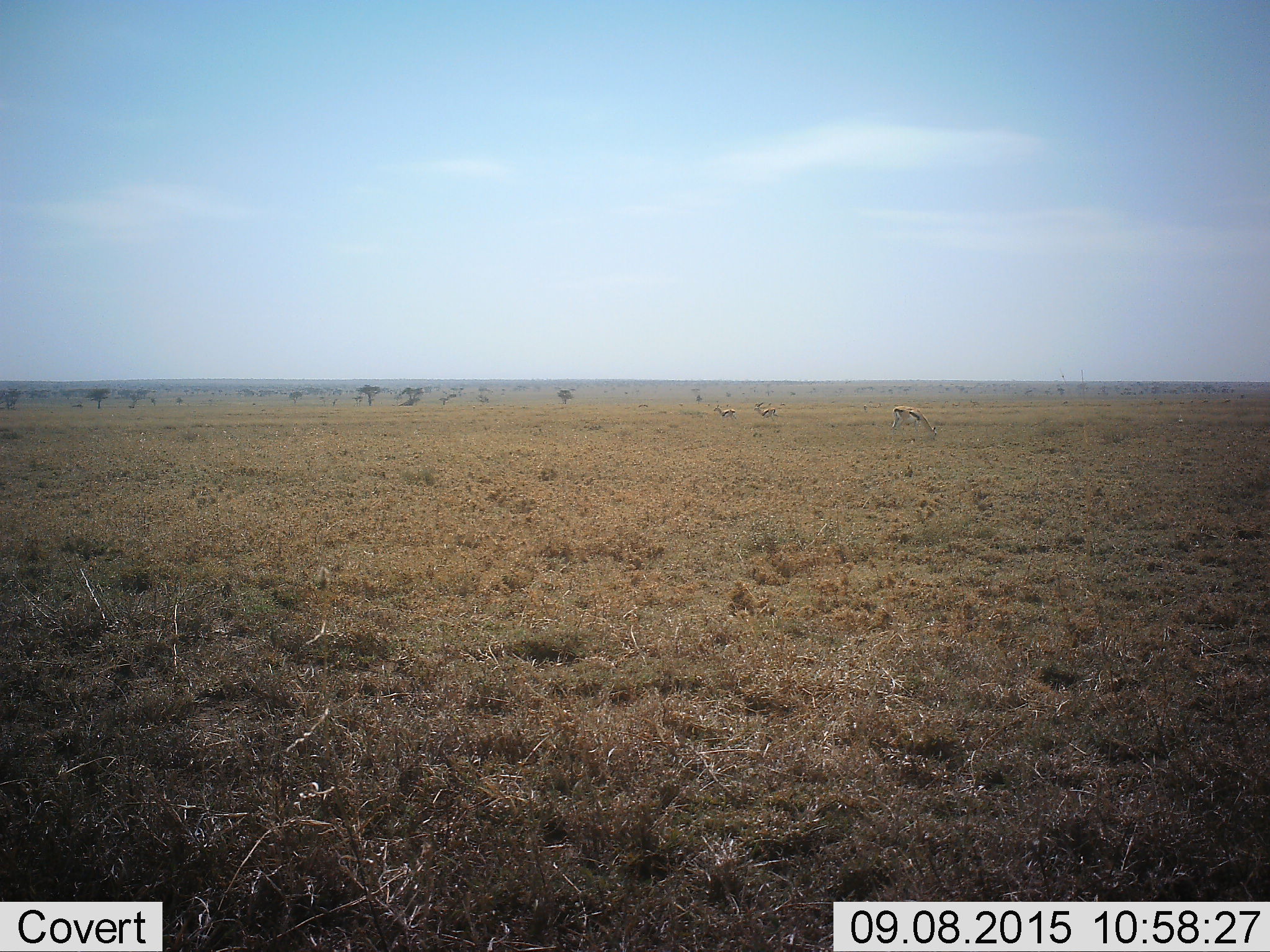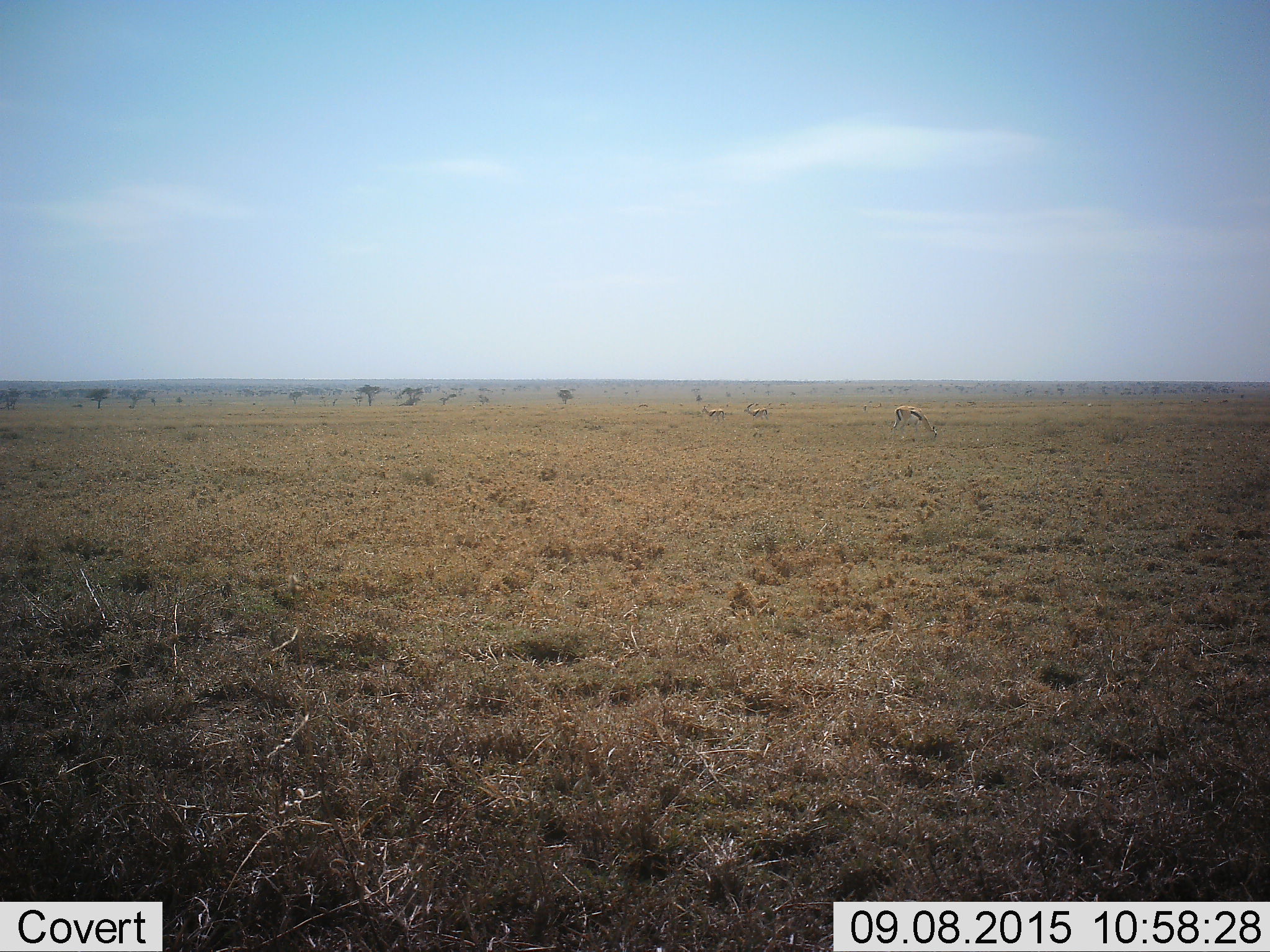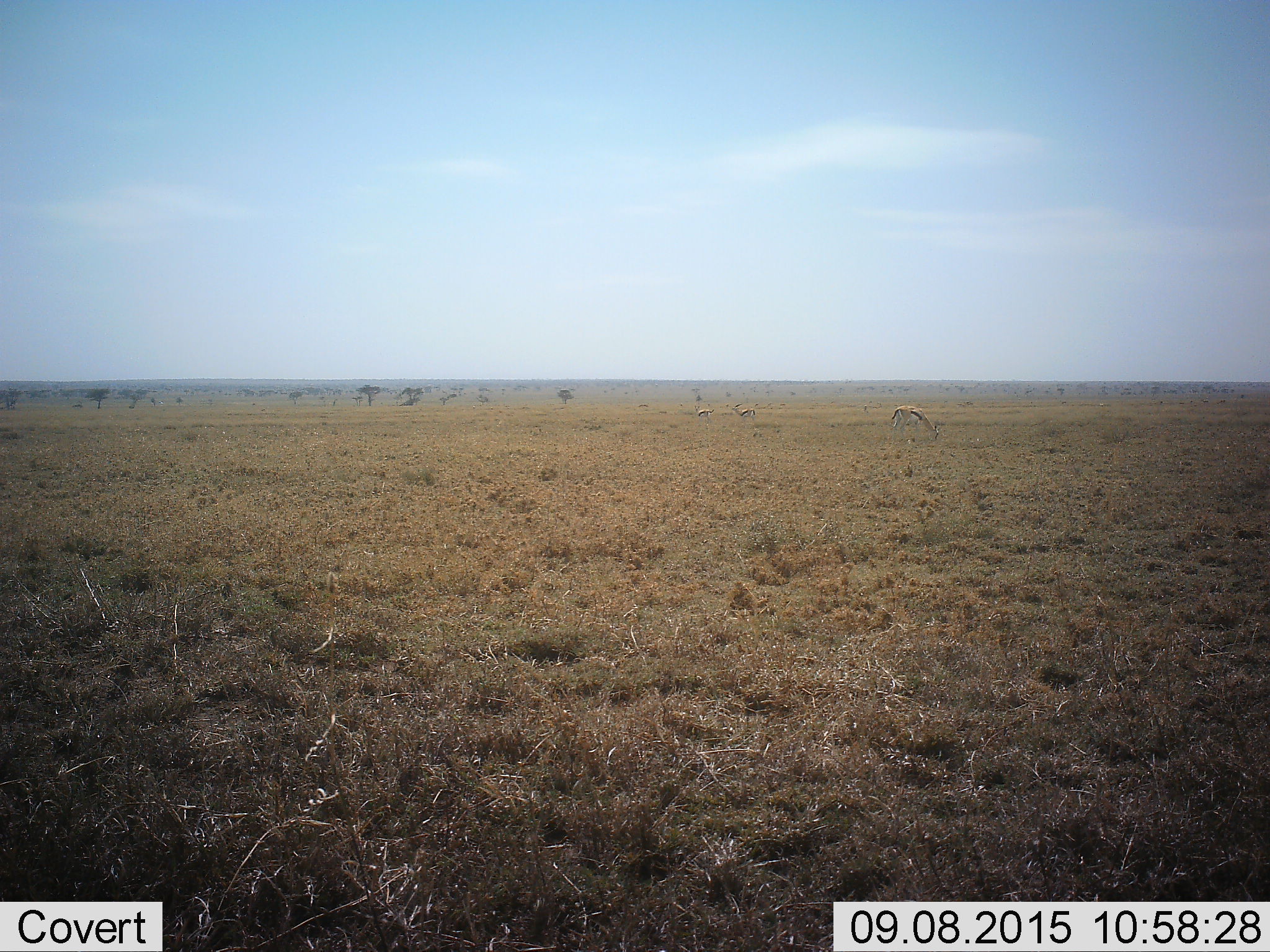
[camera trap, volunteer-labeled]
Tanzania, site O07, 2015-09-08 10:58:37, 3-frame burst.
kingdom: Animalia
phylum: Chordata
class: Mammalia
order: Artiodactyla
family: Bovidae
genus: Eudorcas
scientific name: Eudorcas thomsonii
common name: thomson's gazelle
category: gazellethomsons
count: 3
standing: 29%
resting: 0%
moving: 71%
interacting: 0%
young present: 29%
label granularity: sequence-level